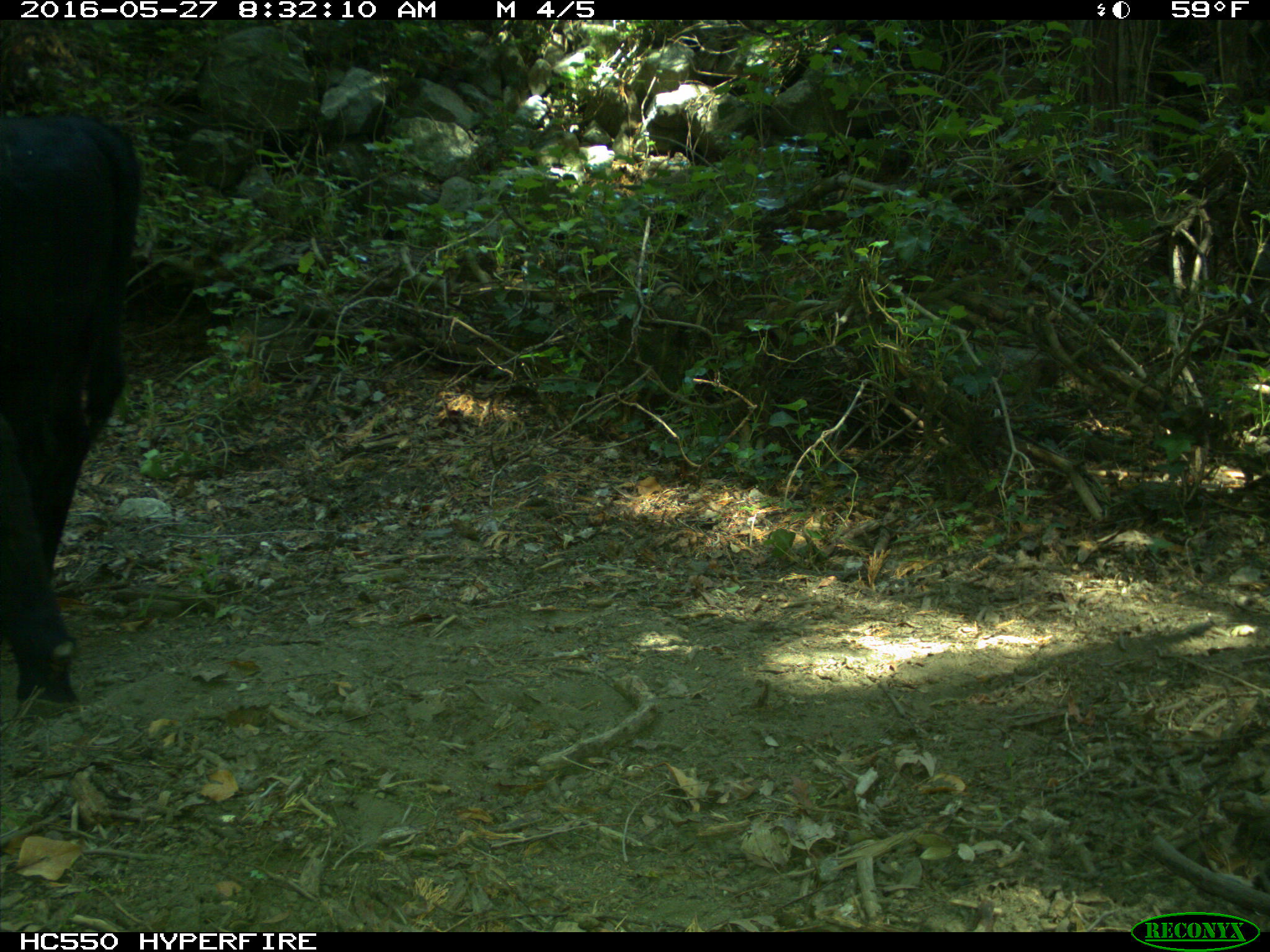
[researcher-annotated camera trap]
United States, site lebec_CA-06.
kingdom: Animalia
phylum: Chordata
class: Mammalia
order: Artiodactyla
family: Bovidae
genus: Bos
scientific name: Bos taurus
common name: domestic cow